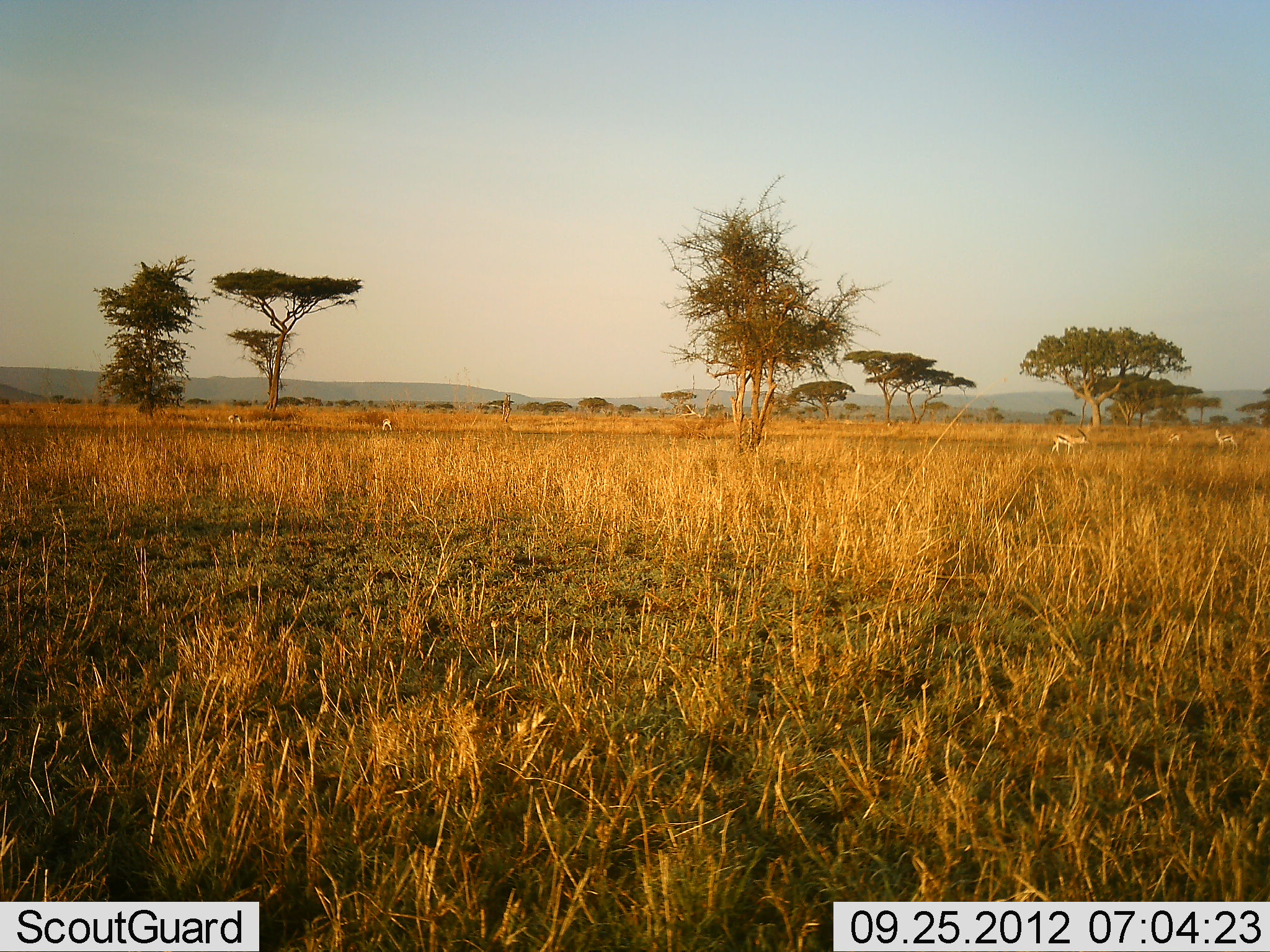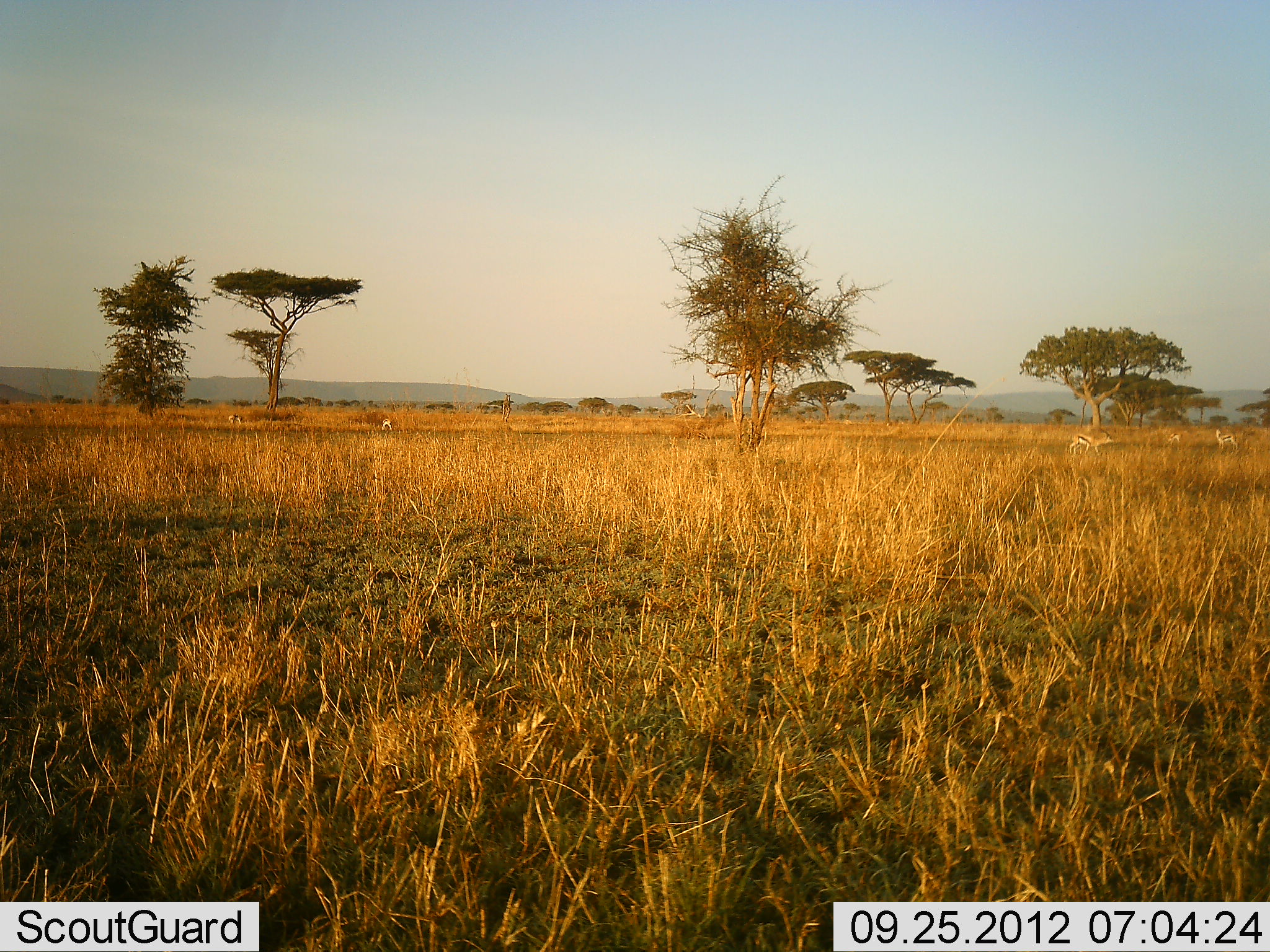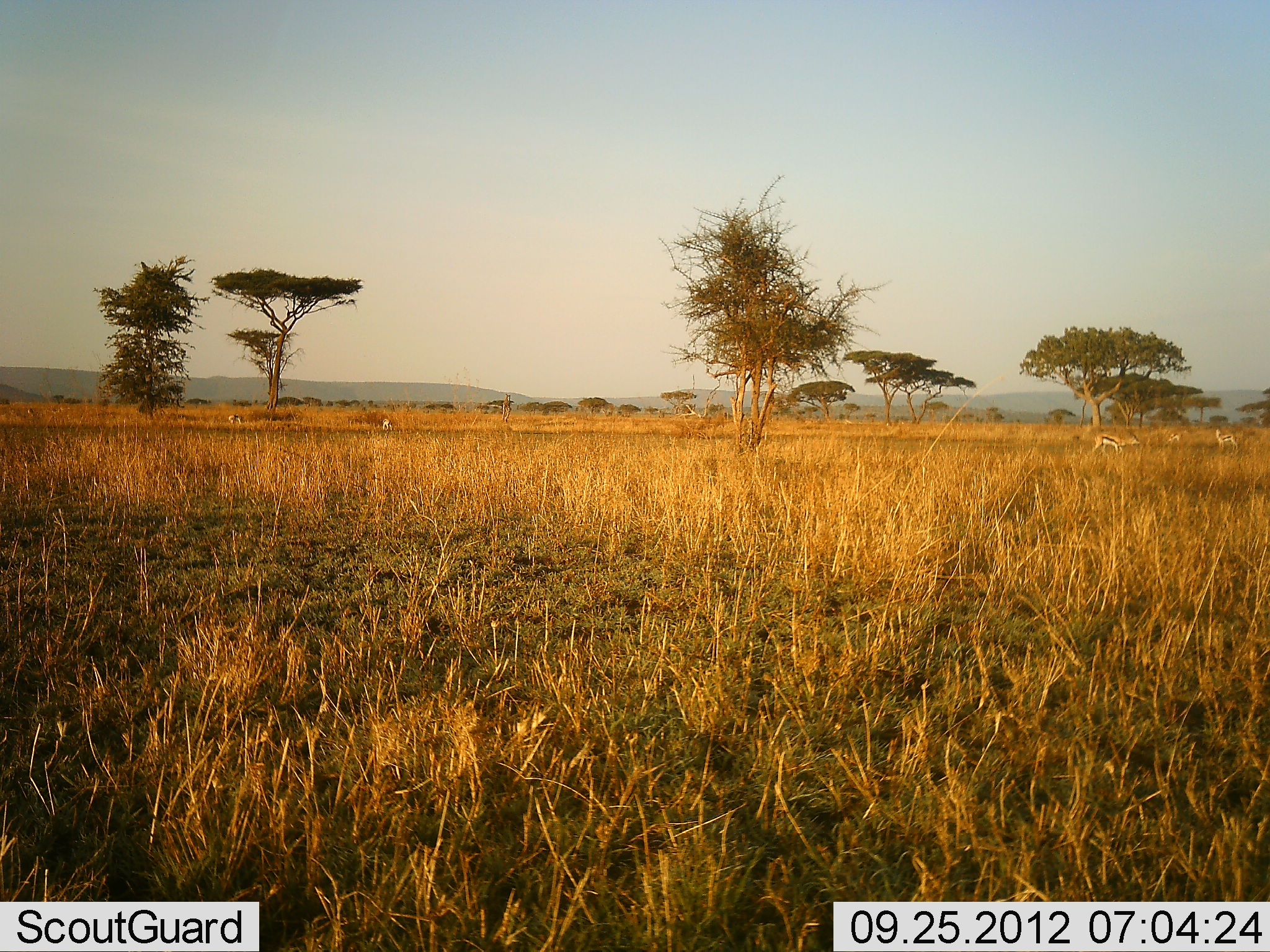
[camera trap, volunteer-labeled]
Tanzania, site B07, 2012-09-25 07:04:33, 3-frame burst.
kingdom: Animalia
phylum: Chordata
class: Mammalia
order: Artiodactyla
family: Bovidae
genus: Eudorcas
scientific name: Eudorcas thomsonii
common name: thomson's gazelle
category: gazellethomsons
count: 4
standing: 60%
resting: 0%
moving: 70%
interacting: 0%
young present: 0%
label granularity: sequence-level